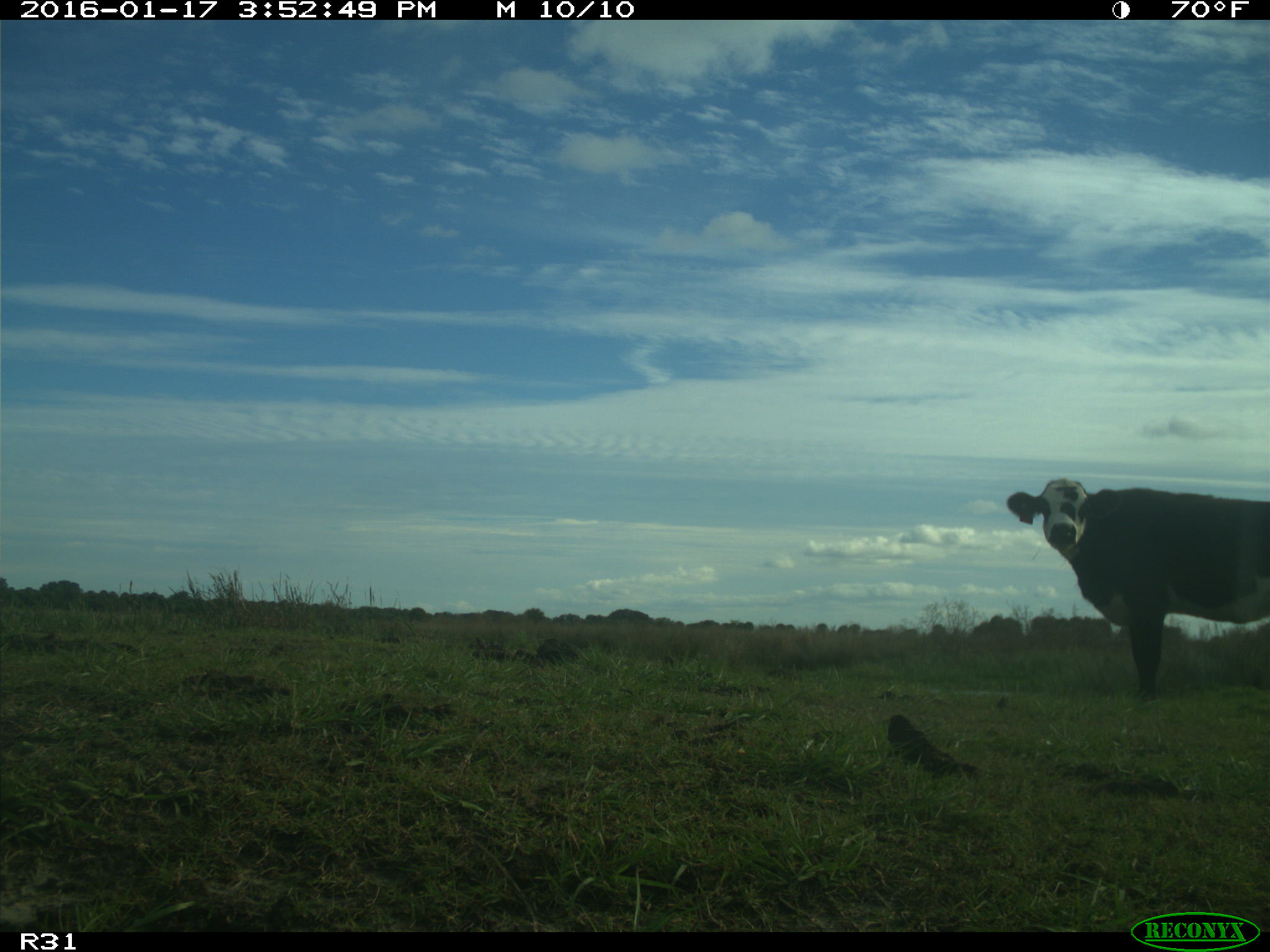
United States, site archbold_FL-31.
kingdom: Animalia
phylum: Chordata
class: Mammalia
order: Artiodactyla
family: Bovidae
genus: Bos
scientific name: Bos taurus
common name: domestic cow